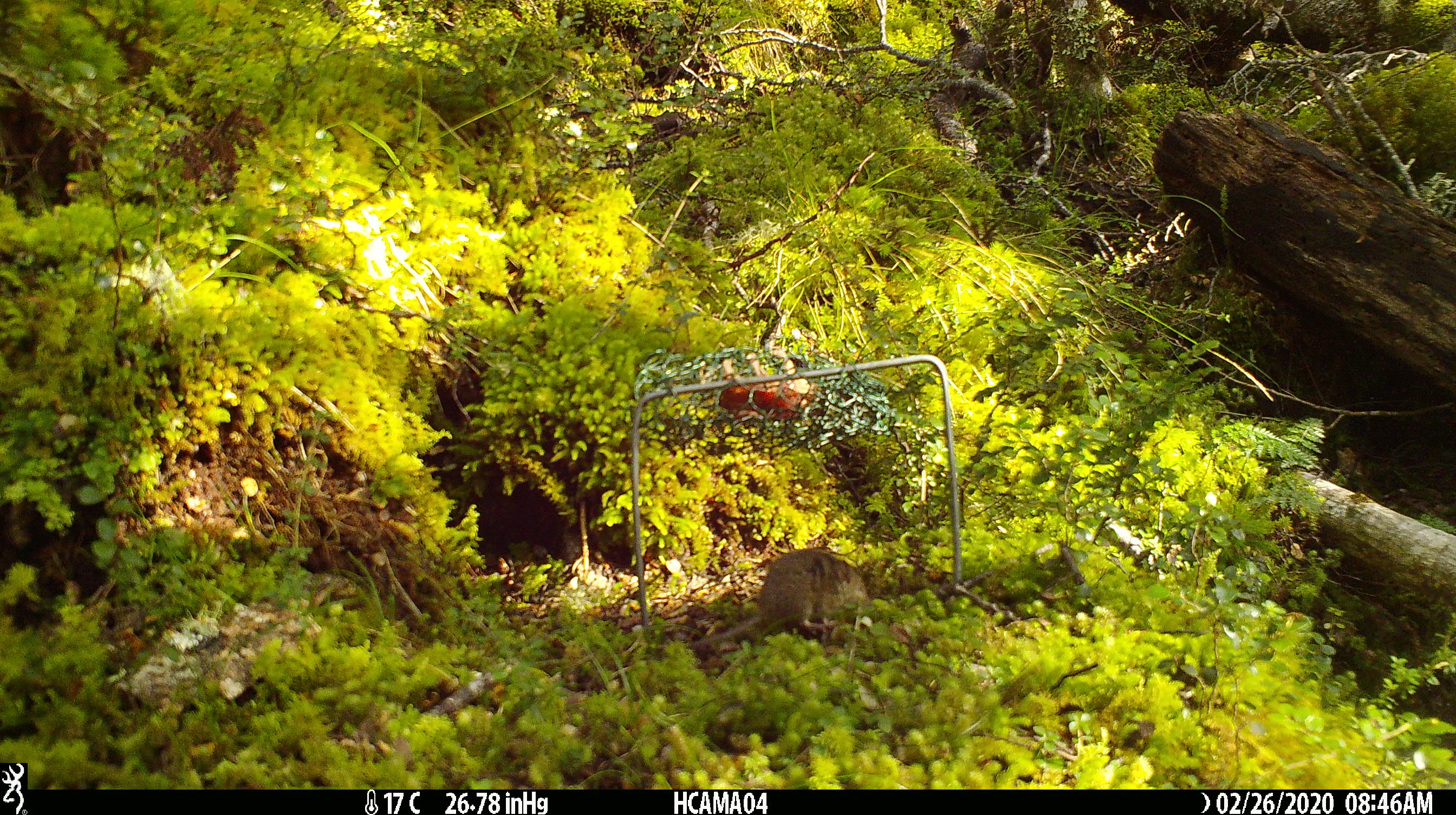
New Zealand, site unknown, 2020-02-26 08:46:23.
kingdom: Animalia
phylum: Chordata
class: Mammalia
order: Rodentia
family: Muridae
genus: Mus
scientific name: Mus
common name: mouse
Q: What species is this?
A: Mouse (Mus).